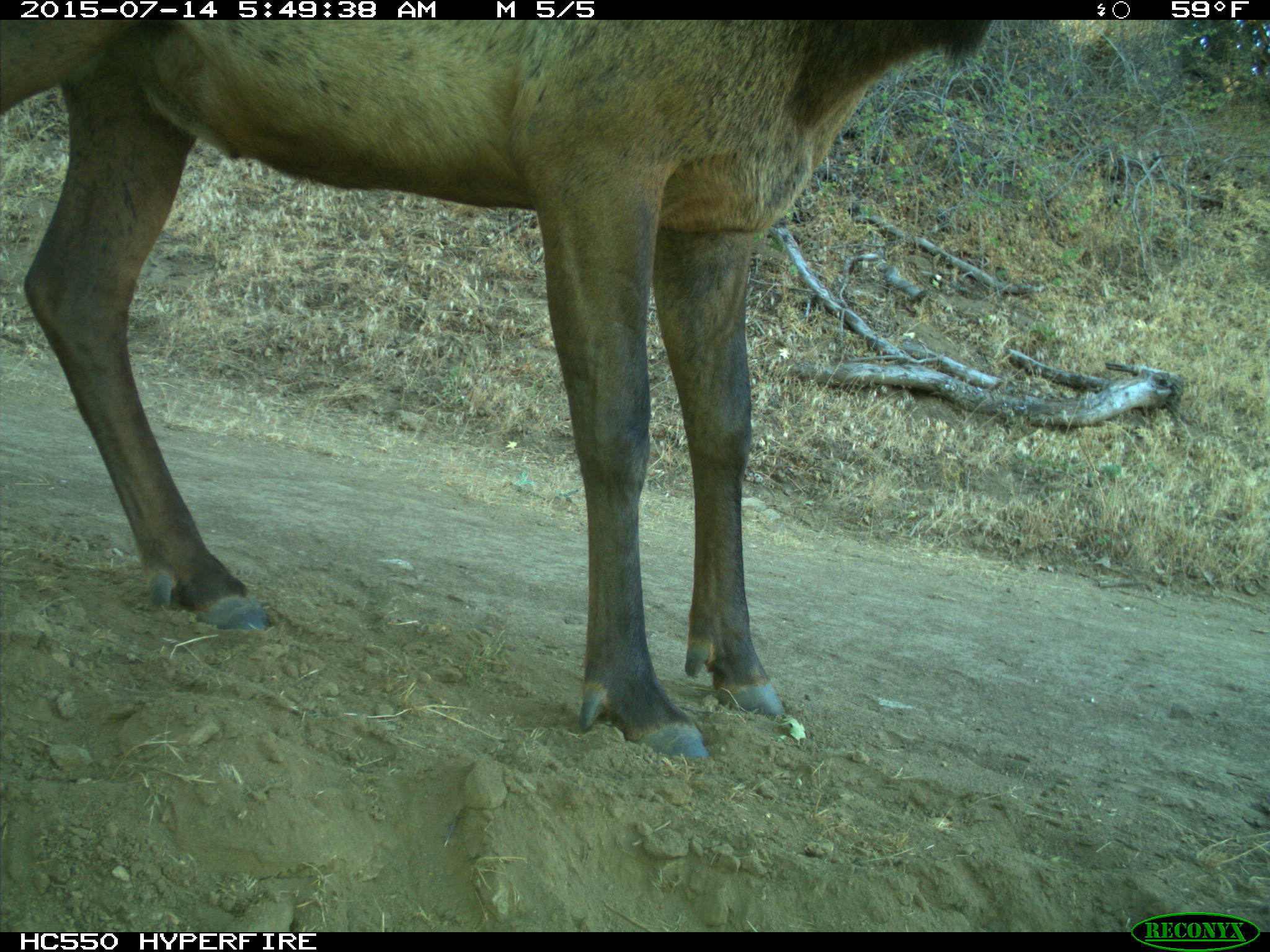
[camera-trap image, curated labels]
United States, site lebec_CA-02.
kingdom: Animalia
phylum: Chordata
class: Mammalia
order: Artiodactyla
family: Cervidae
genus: Cervus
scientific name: Cervus canadensis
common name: elk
Cervus canadensis (elk).